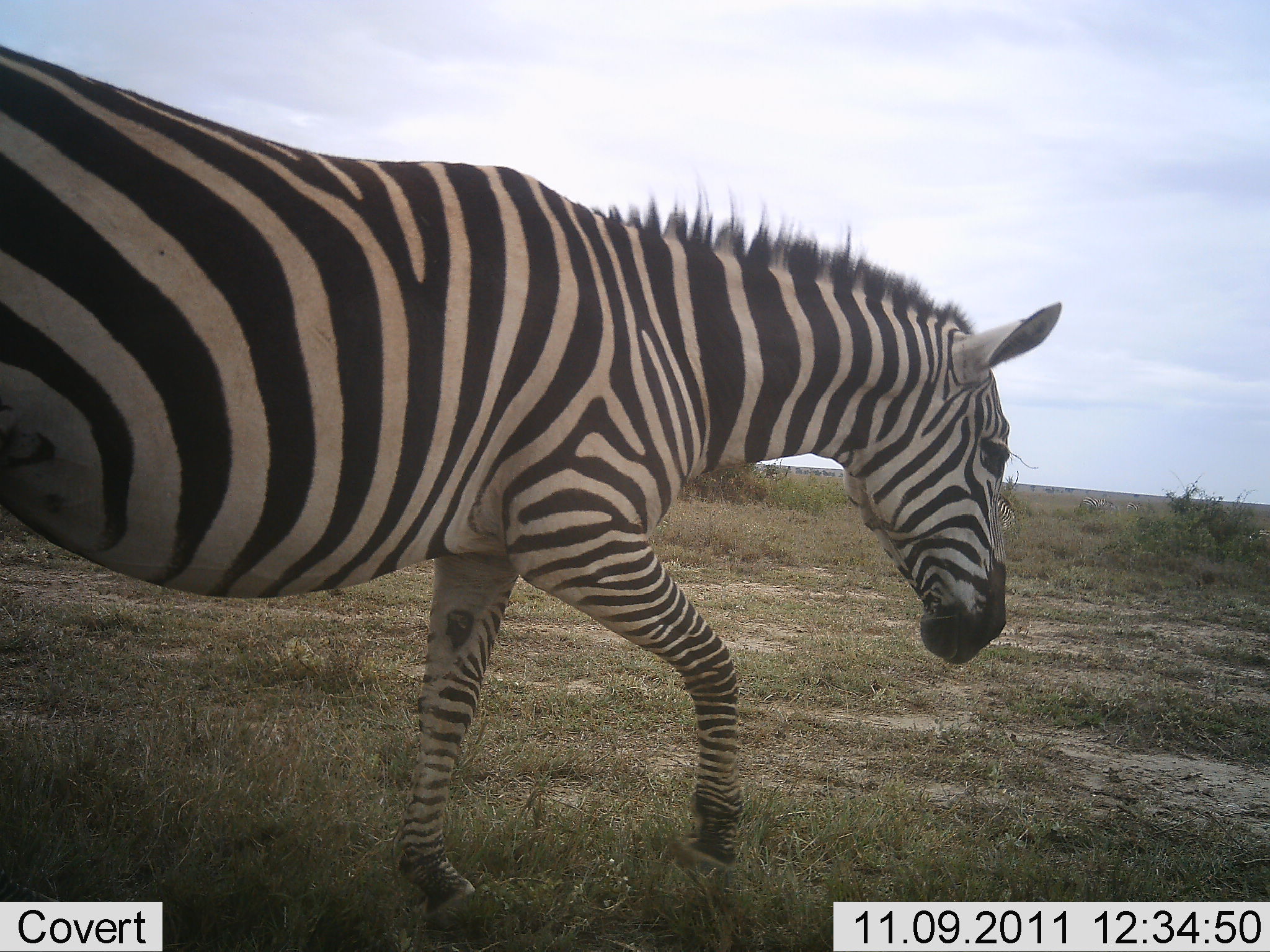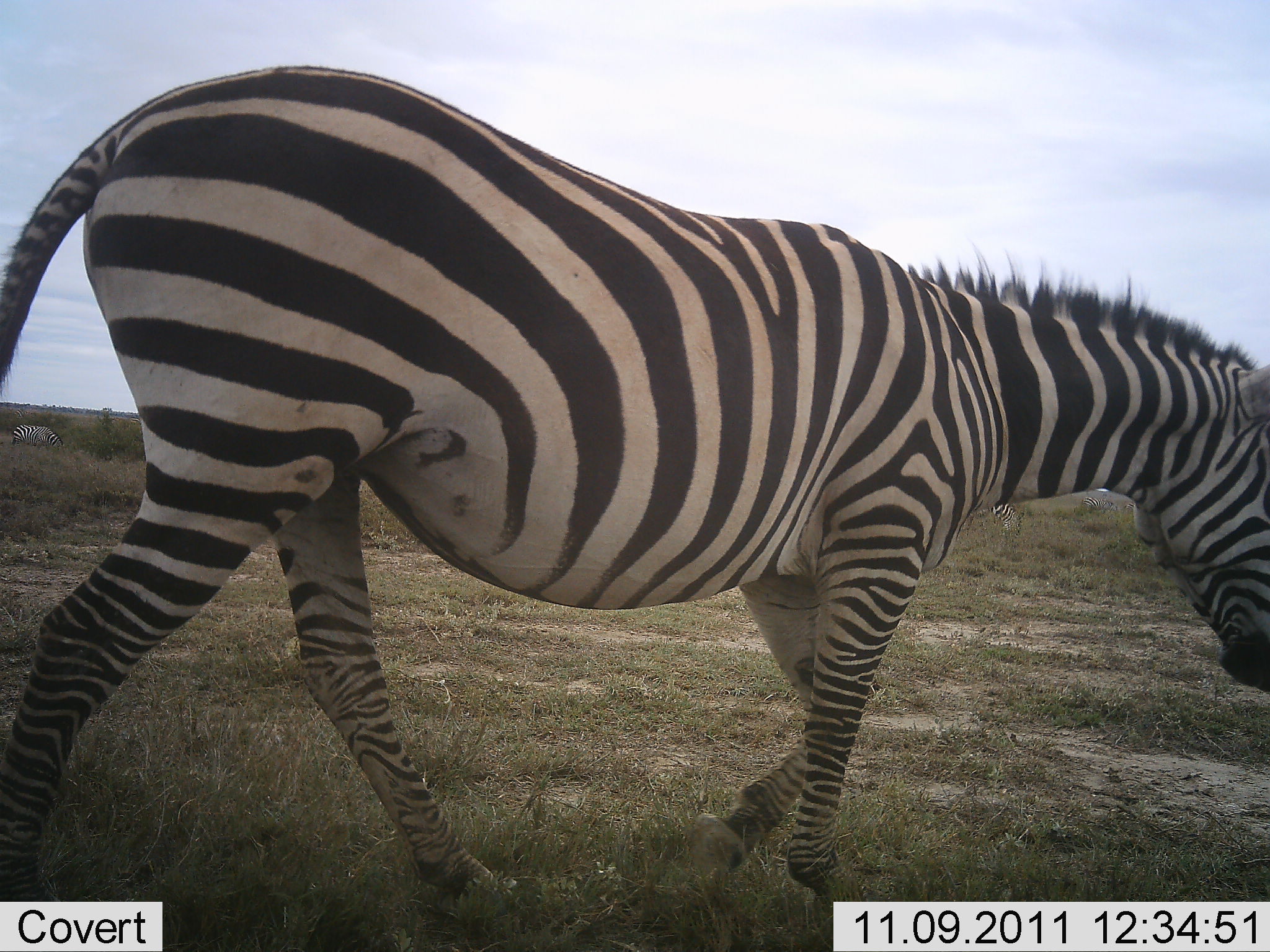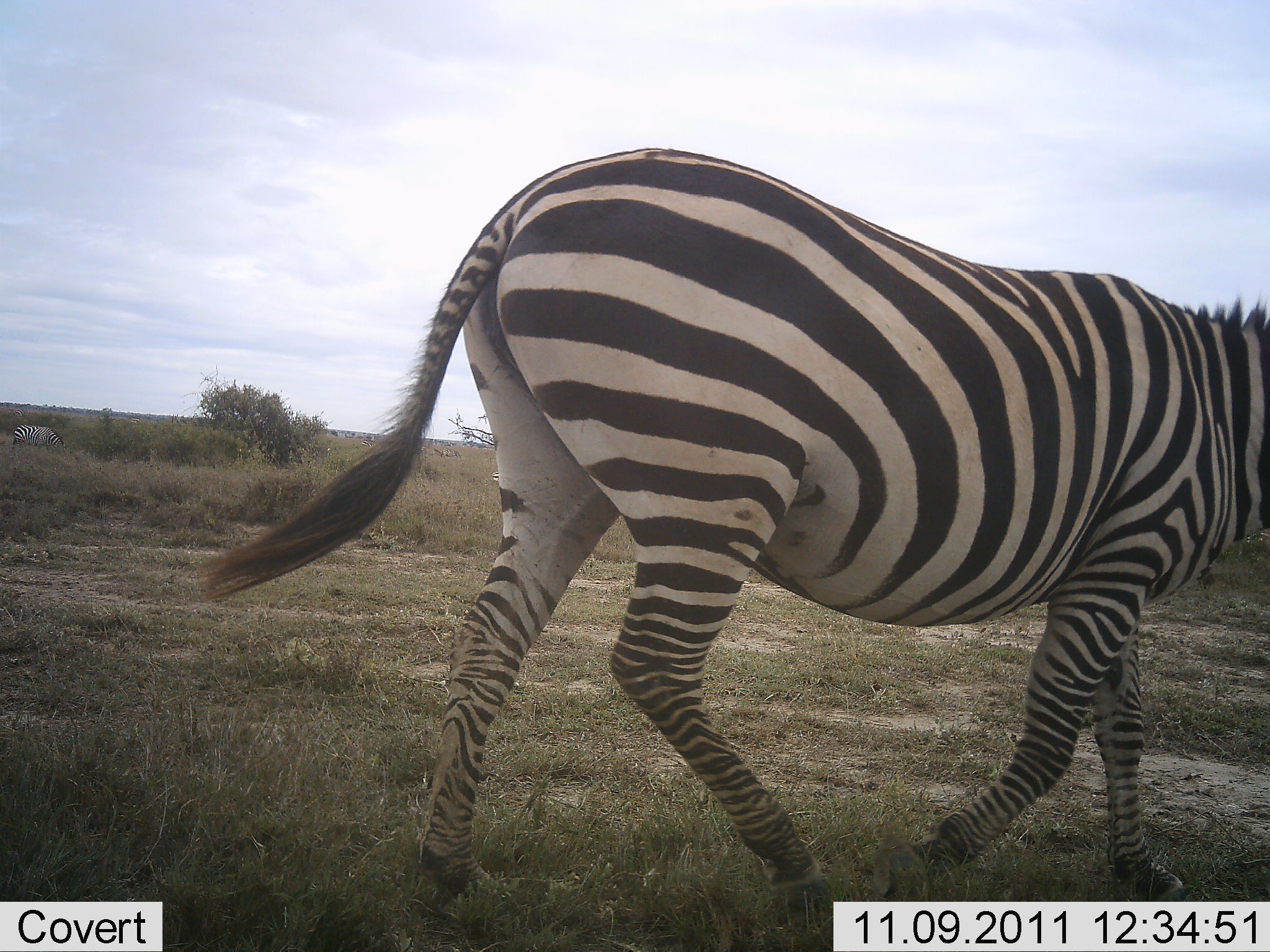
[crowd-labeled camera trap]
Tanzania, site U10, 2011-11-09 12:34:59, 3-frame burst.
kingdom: Animalia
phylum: Chordata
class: Mammalia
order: Perissodactyla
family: Equidae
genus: Equus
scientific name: Equus quagga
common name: plains zebra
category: zebra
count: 1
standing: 0%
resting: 0%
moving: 100%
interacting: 0%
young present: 0%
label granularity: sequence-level